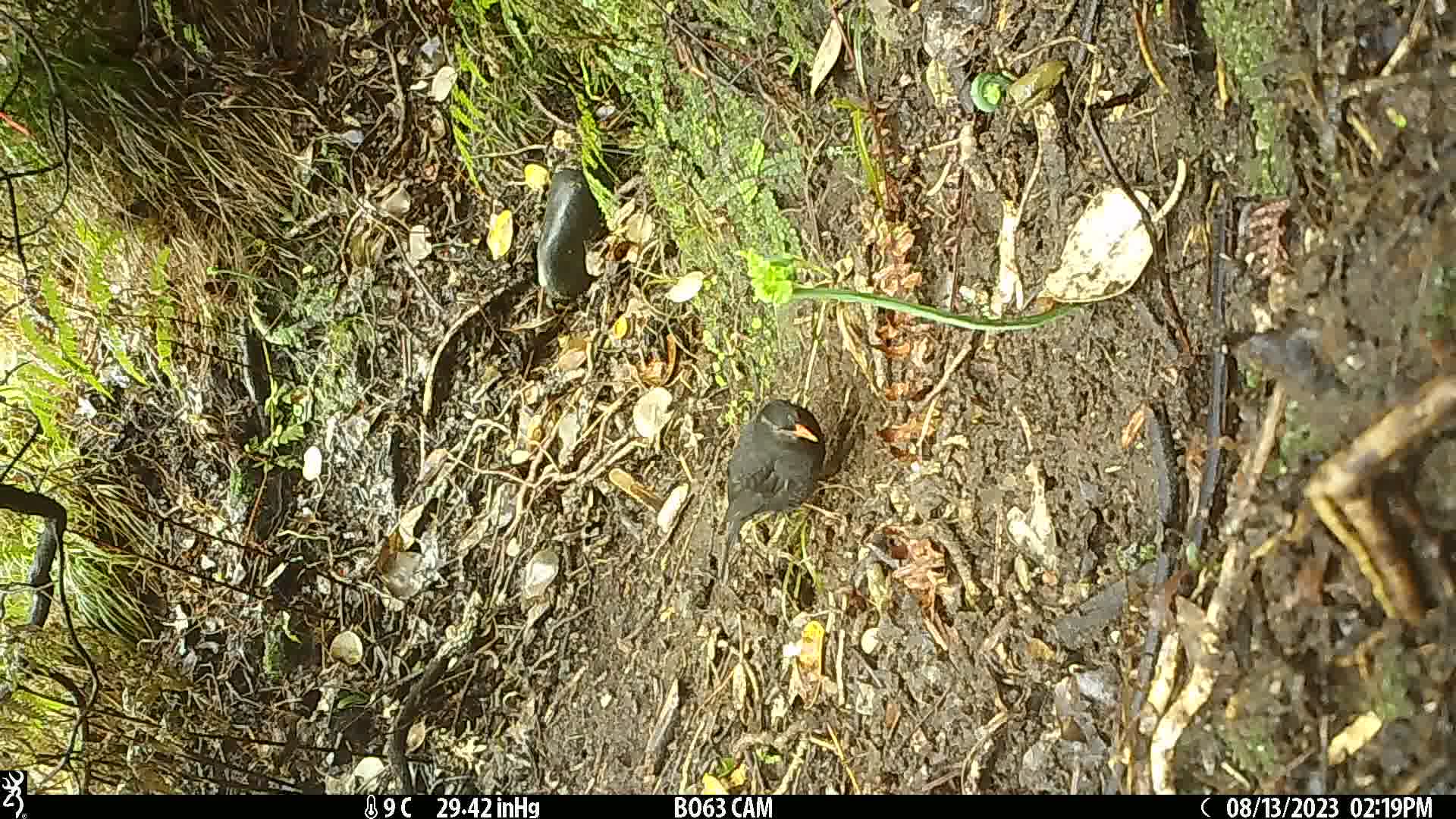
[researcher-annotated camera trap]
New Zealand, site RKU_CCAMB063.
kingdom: Animalia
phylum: Chordata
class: Aves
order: Passeriformes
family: Turdidae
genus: Turdus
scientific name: Turdus merula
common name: eurasian blackbird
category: blackbird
Blackbird (eurasian blackbird) (Turdus merula).